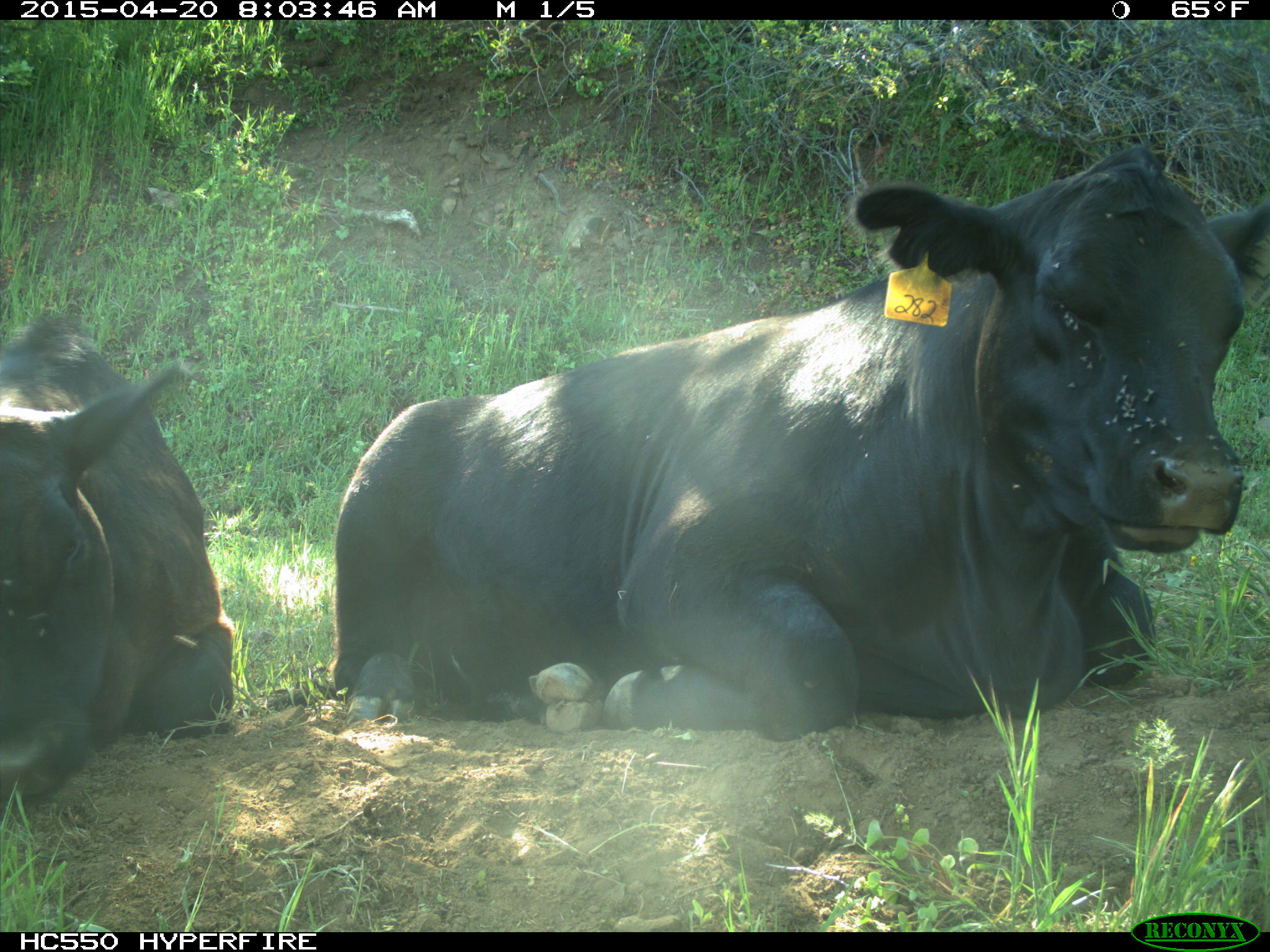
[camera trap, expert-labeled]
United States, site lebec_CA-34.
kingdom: Animalia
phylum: Chordata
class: Mammalia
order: Artiodactyla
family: Bovidae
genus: Bos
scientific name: Bos taurus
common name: domestic cow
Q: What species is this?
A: Bos taurus (domestic cow).